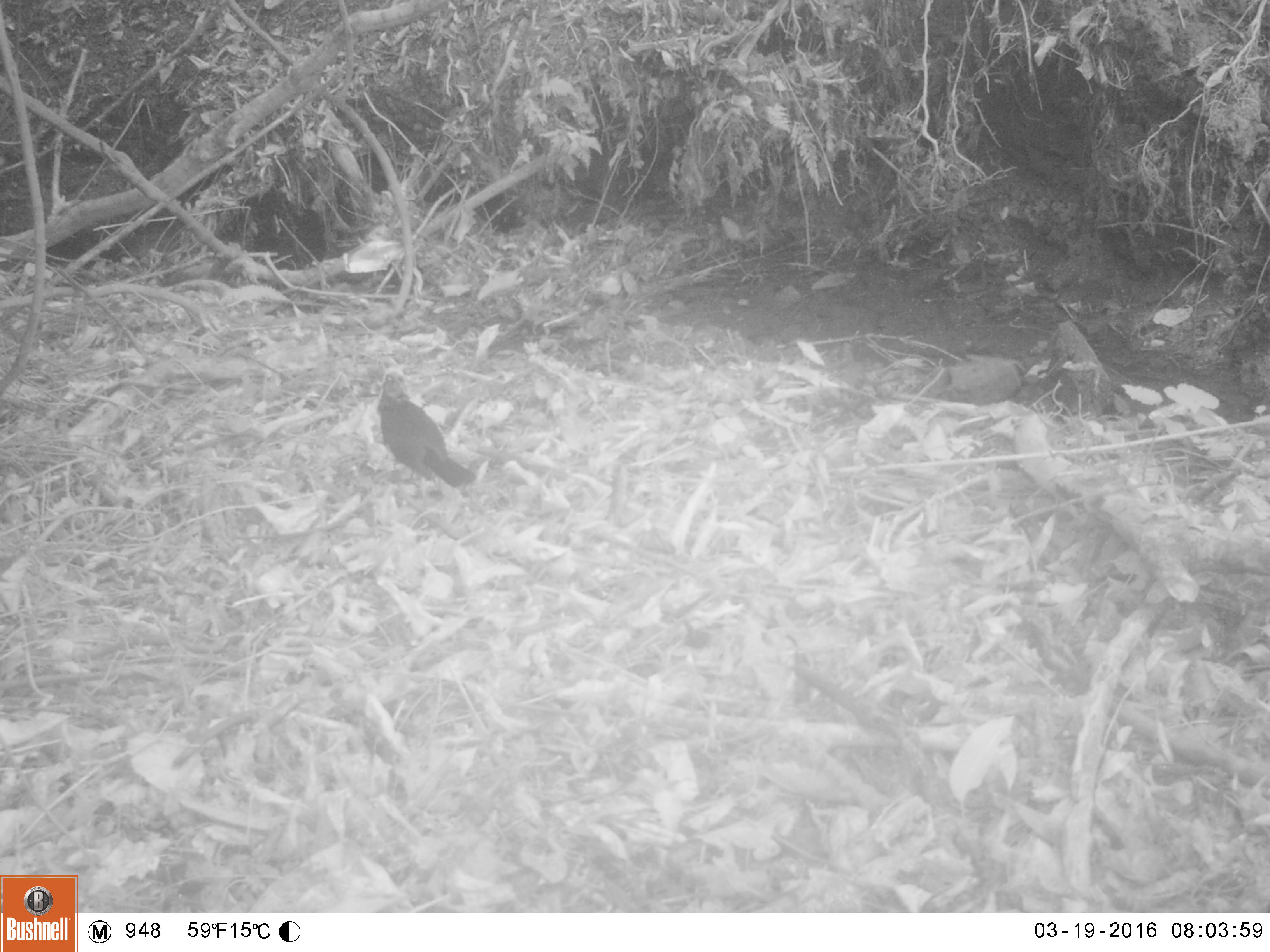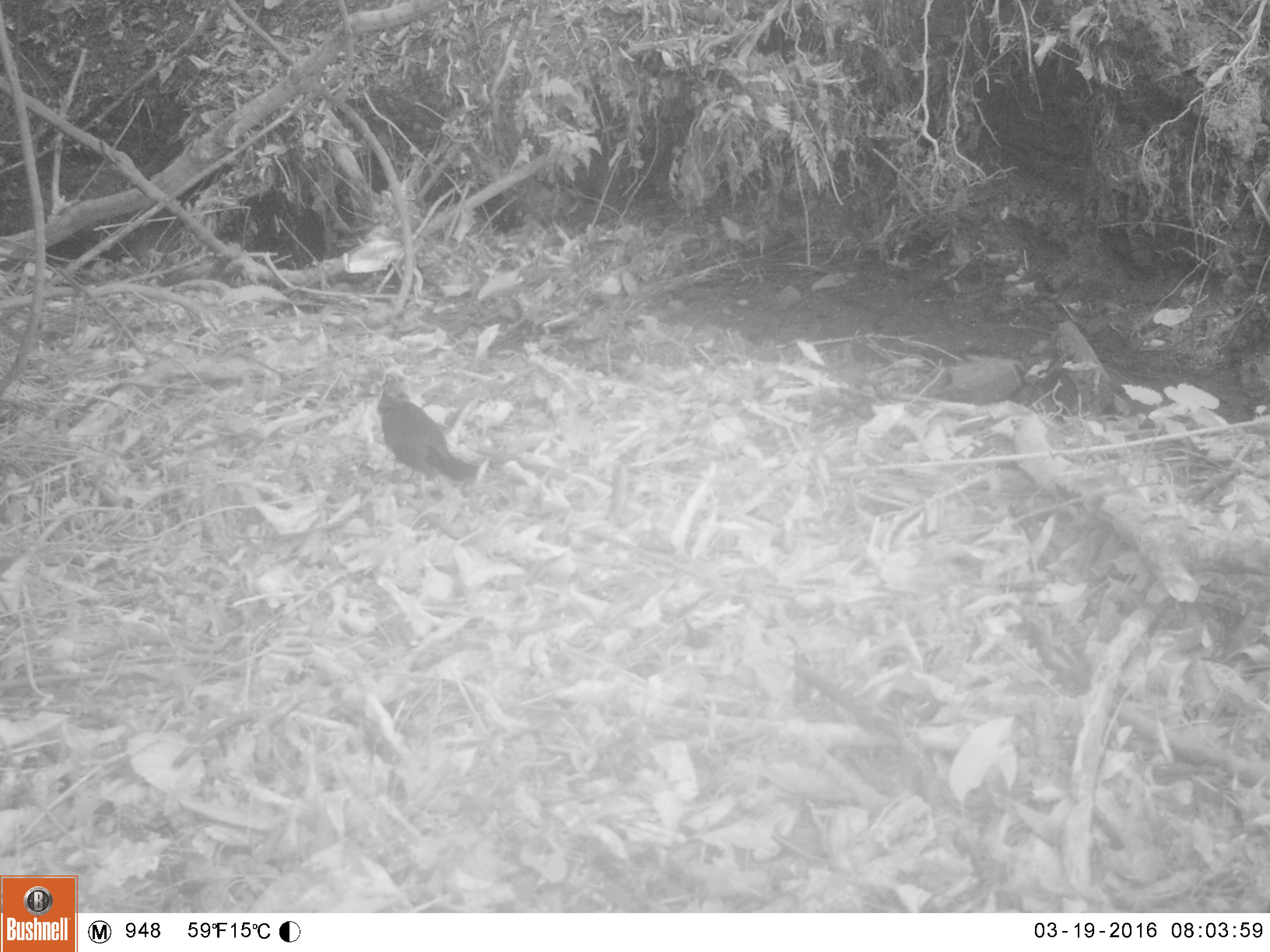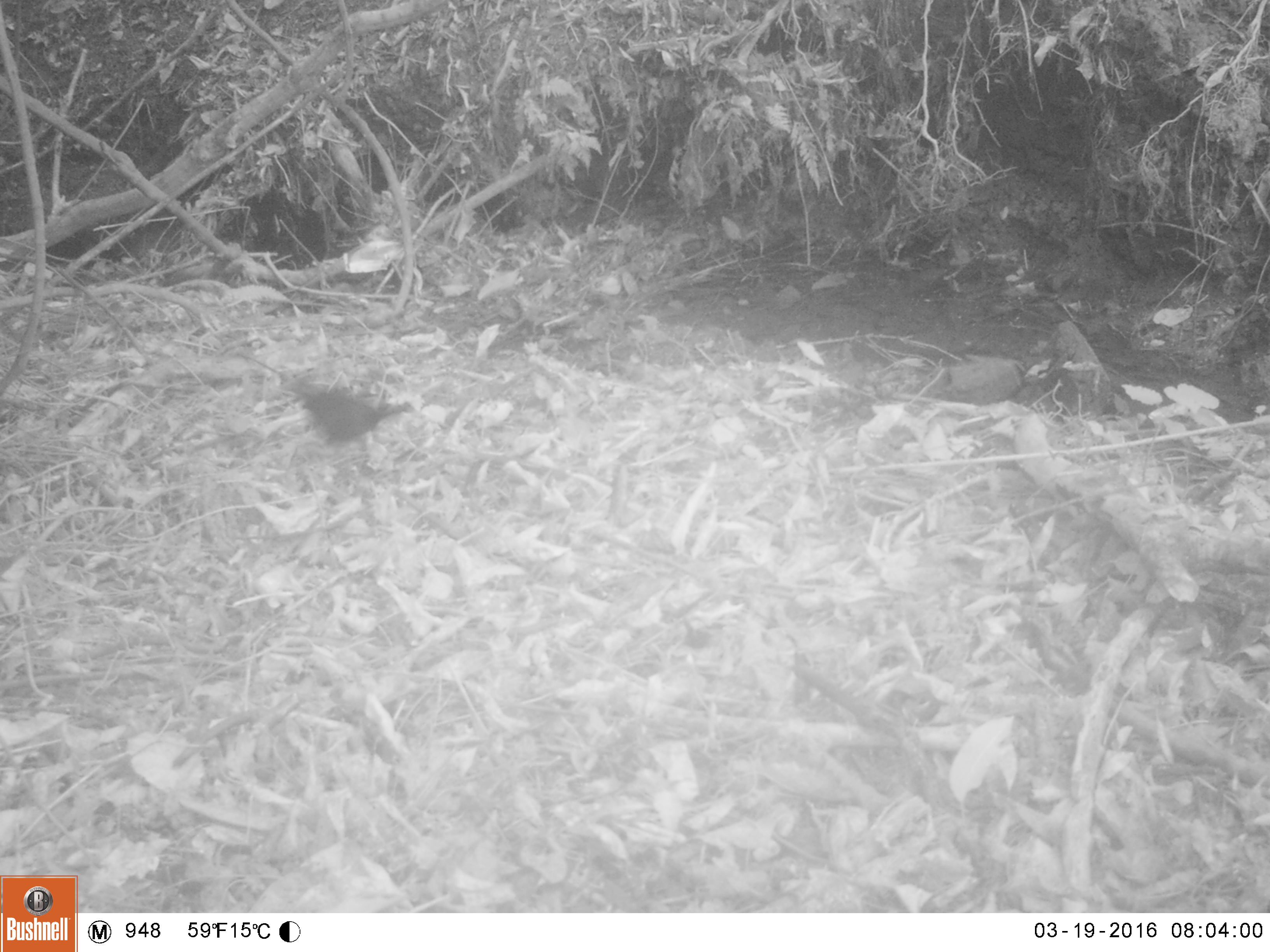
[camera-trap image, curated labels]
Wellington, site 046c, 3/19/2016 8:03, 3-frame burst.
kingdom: Animalia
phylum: Chordata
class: Aves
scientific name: Aves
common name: bird